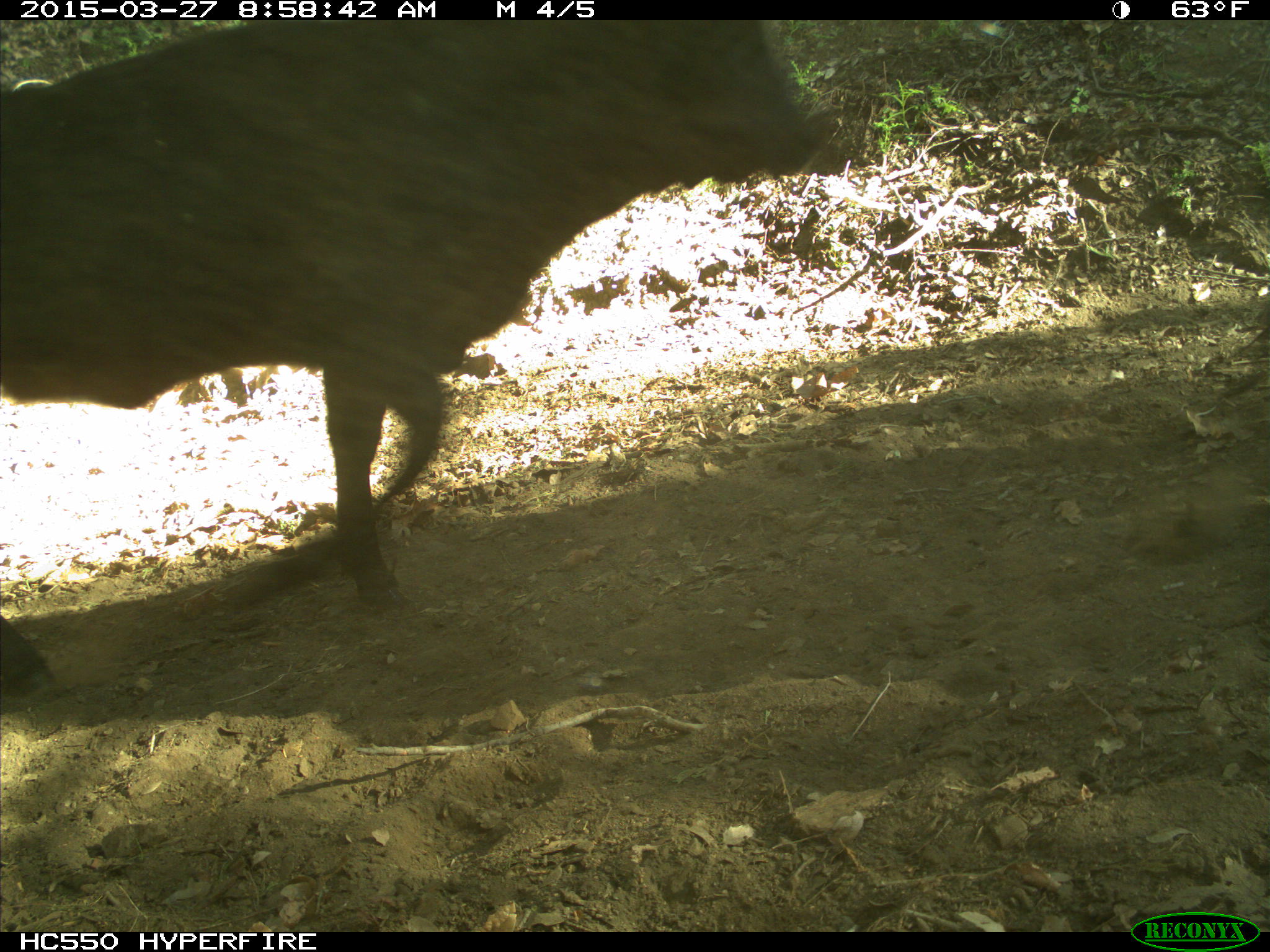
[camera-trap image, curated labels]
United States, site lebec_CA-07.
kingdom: Animalia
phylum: Chordata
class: Mammalia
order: Artiodactyla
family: Bovidae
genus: Bos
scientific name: Bos taurus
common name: domestic cow